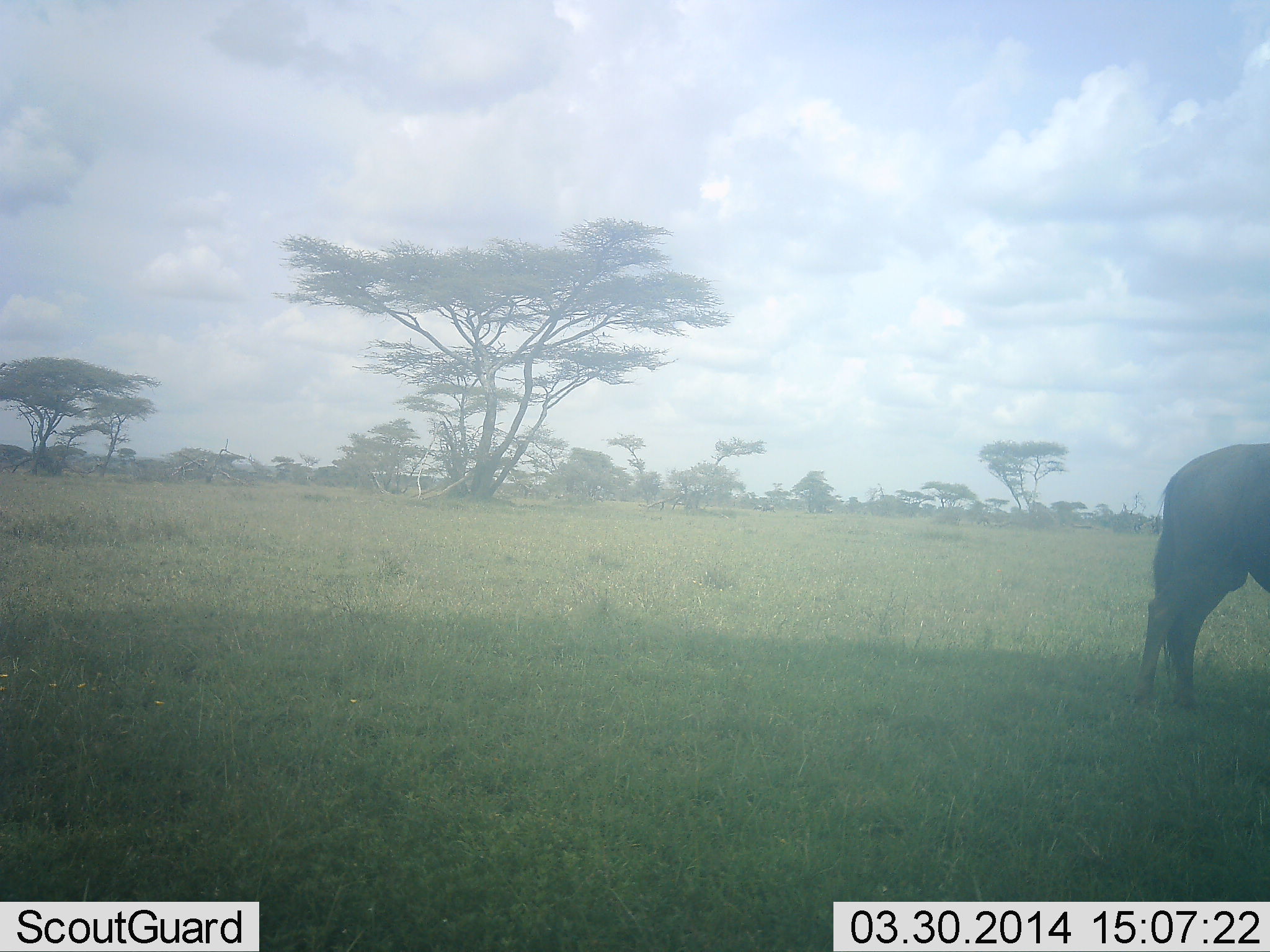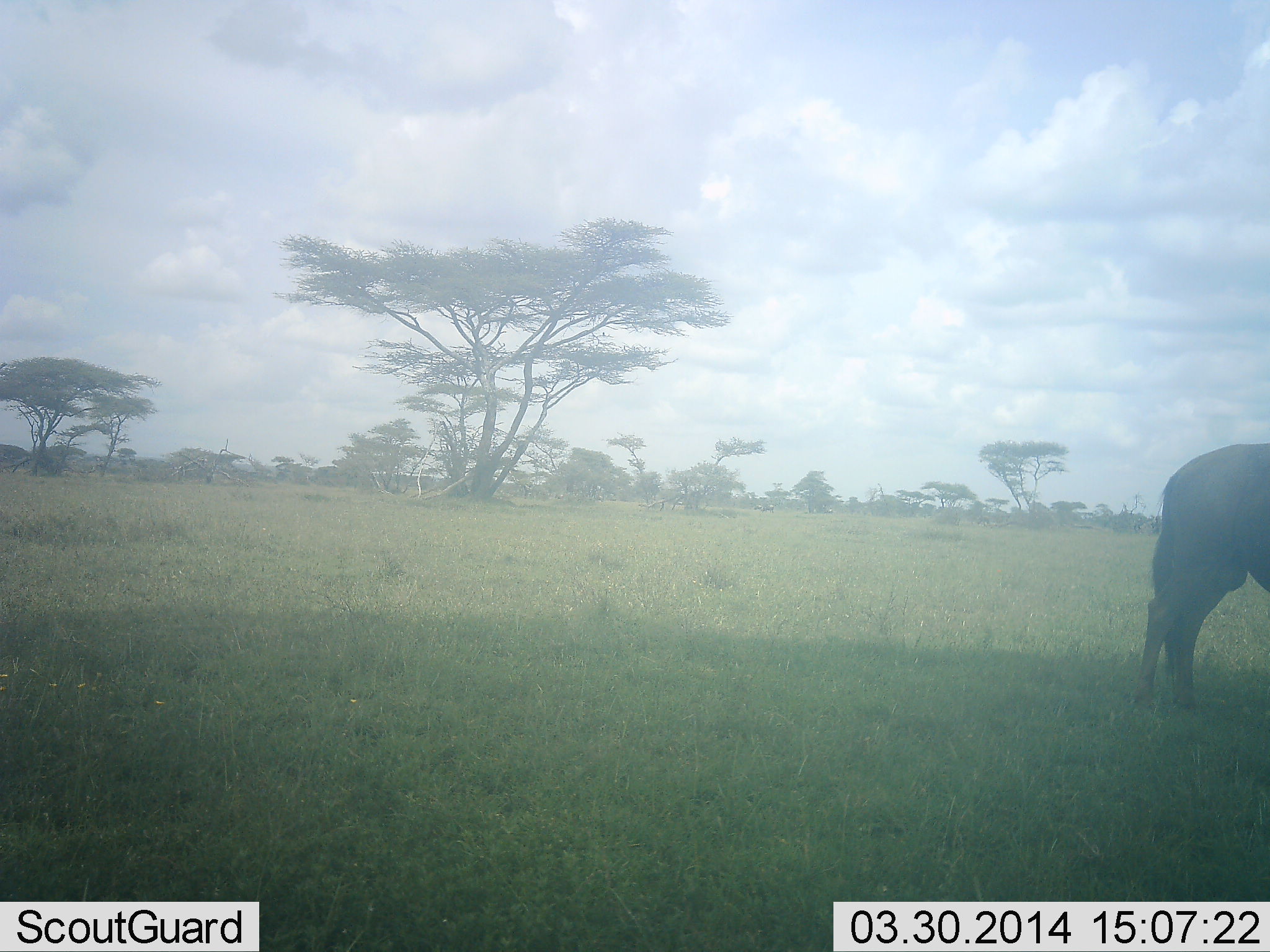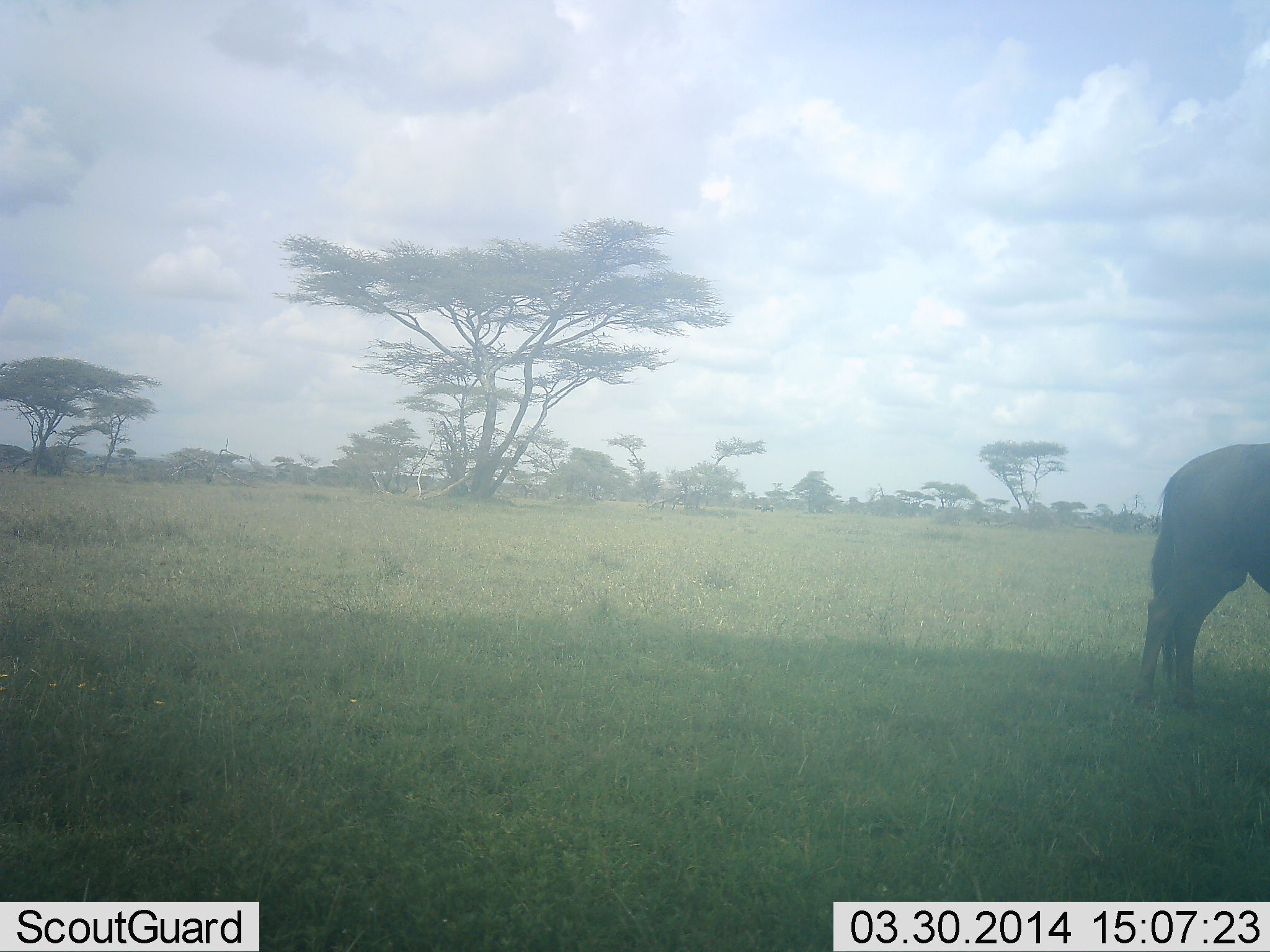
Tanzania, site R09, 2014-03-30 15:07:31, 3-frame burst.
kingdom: Animalia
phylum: Chordata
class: Mammalia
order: Artiodactyla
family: Bovidae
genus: Connochaetes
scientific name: Connochaetes taurinus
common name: blue wildebeest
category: wildebeest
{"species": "wildebeest (blue wildebeest) (Connochaetes taurinus)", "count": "1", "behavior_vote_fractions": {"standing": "100%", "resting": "0%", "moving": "0%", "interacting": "0%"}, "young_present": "0%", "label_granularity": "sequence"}